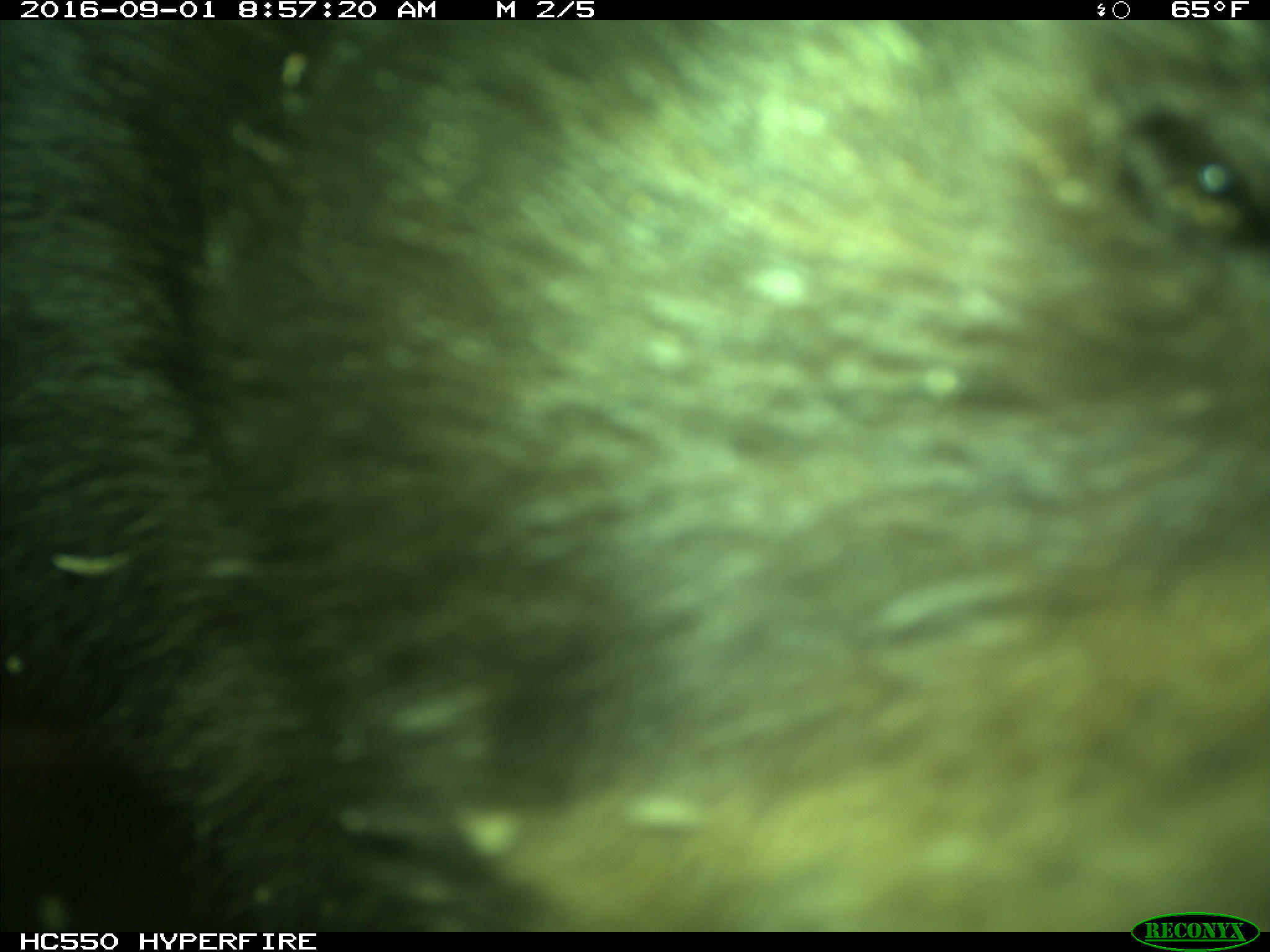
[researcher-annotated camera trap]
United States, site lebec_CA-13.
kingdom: Animalia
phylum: Chordata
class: Mammalia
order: Carnivora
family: Ursidae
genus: Ursus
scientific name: Ursus americanus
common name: american black bear